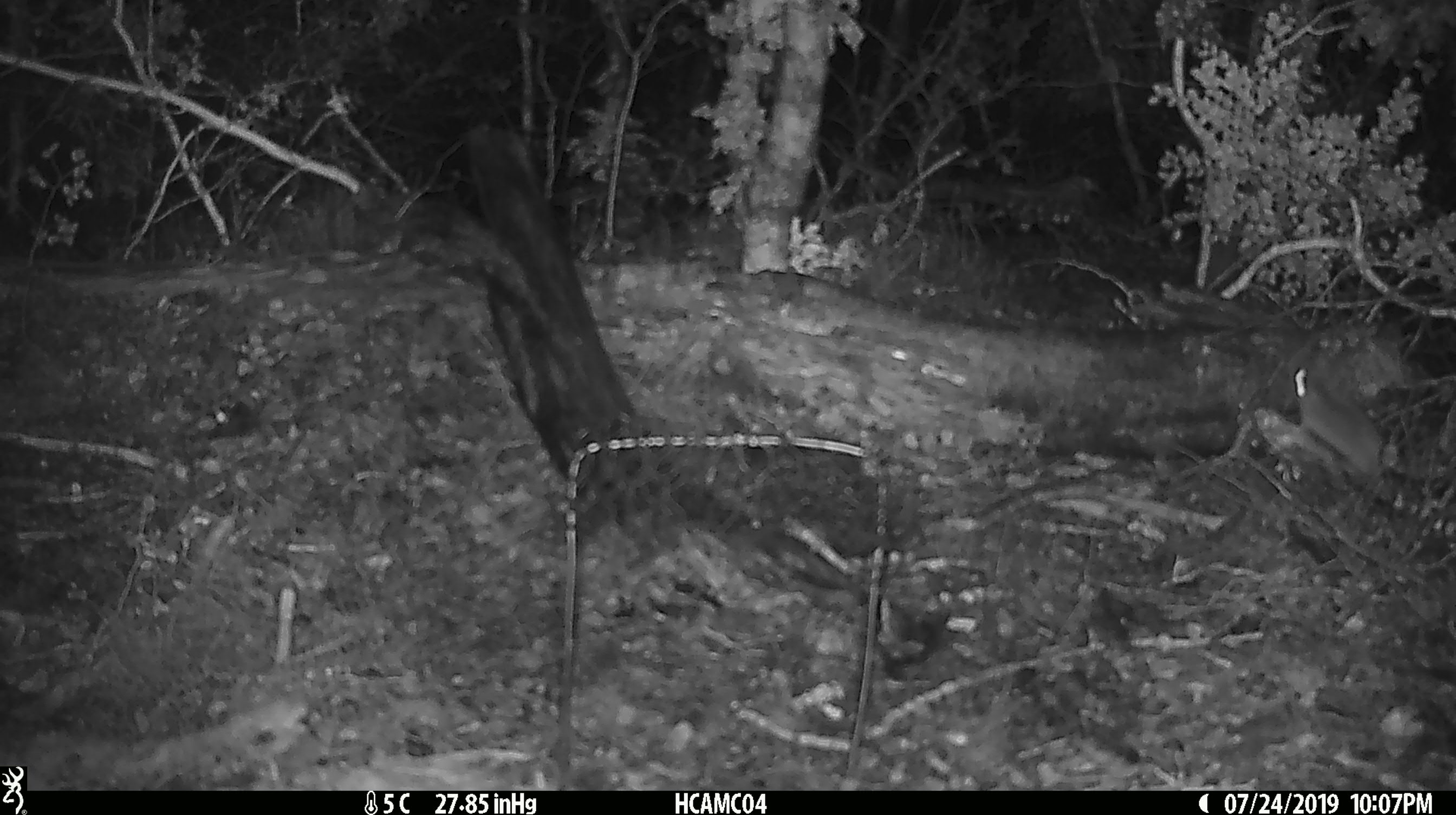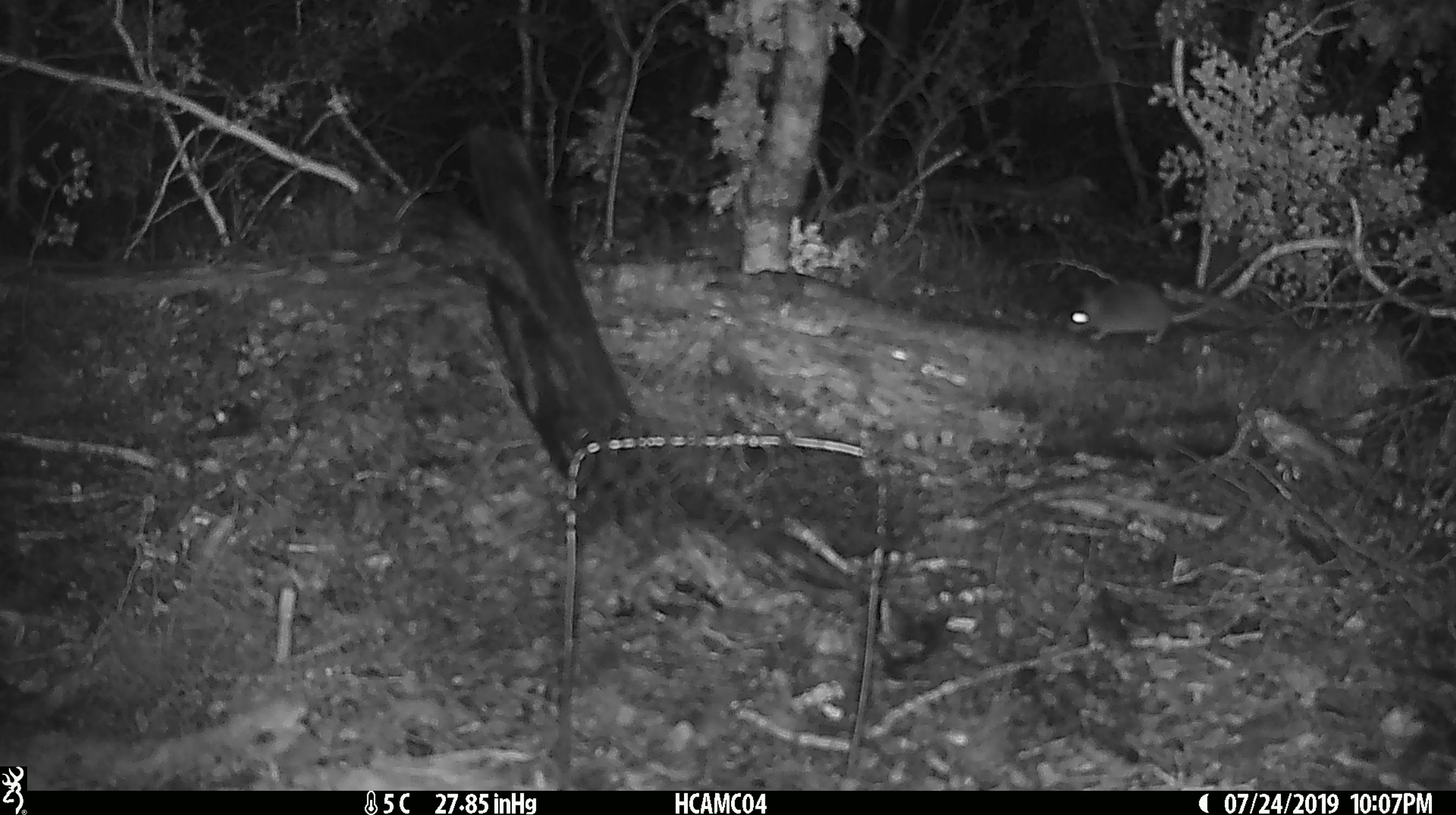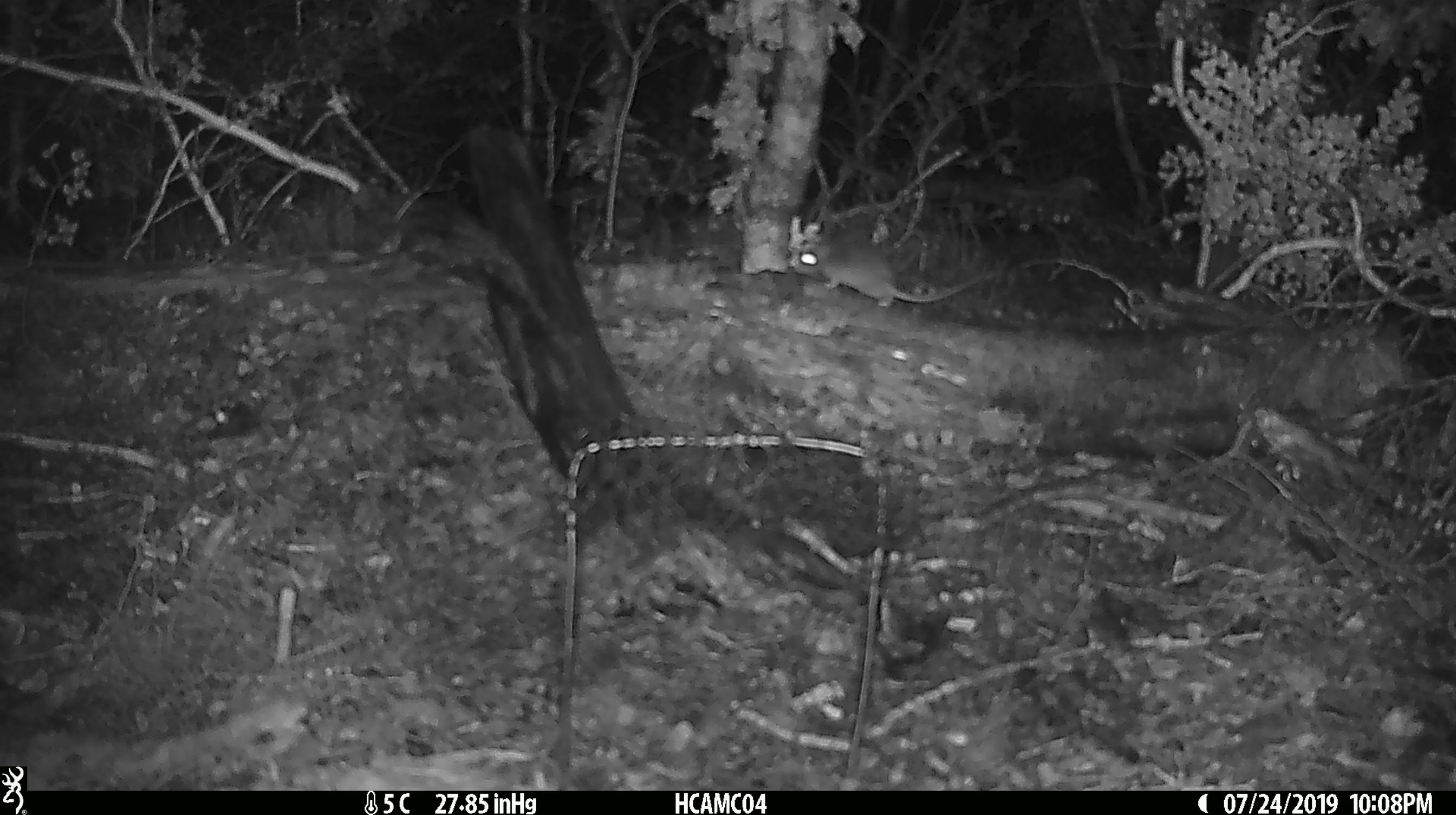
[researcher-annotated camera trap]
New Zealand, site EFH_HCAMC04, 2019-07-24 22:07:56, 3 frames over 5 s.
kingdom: Animalia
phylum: Chordata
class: Mammalia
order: Rodentia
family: Muridae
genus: Mus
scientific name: Mus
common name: mouse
Mouse (Mus).